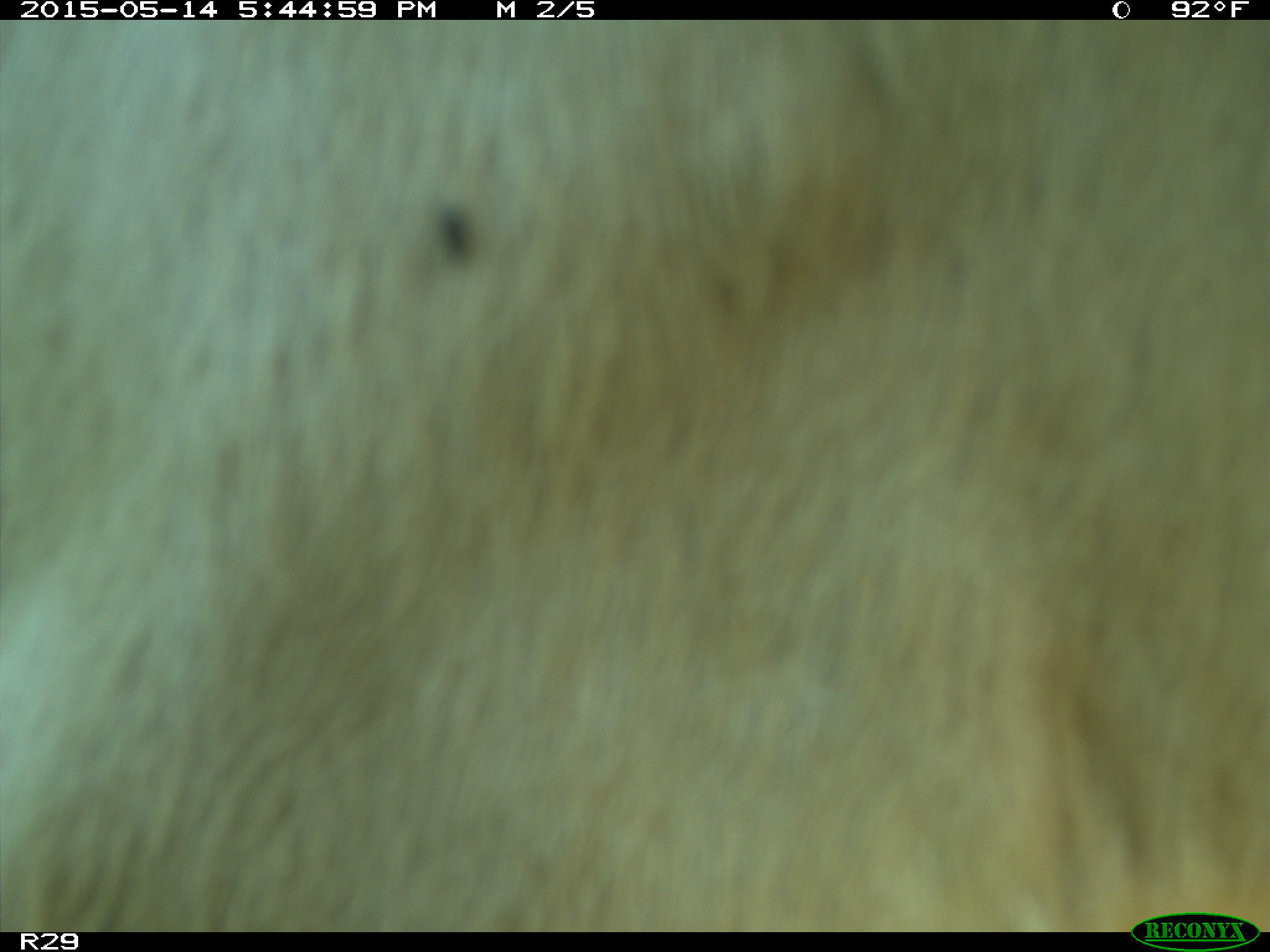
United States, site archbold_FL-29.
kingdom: Animalia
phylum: Chordata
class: Mammalia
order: Artiodactyla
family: Bovidae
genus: Bos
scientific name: Bos taurus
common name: domestic cow